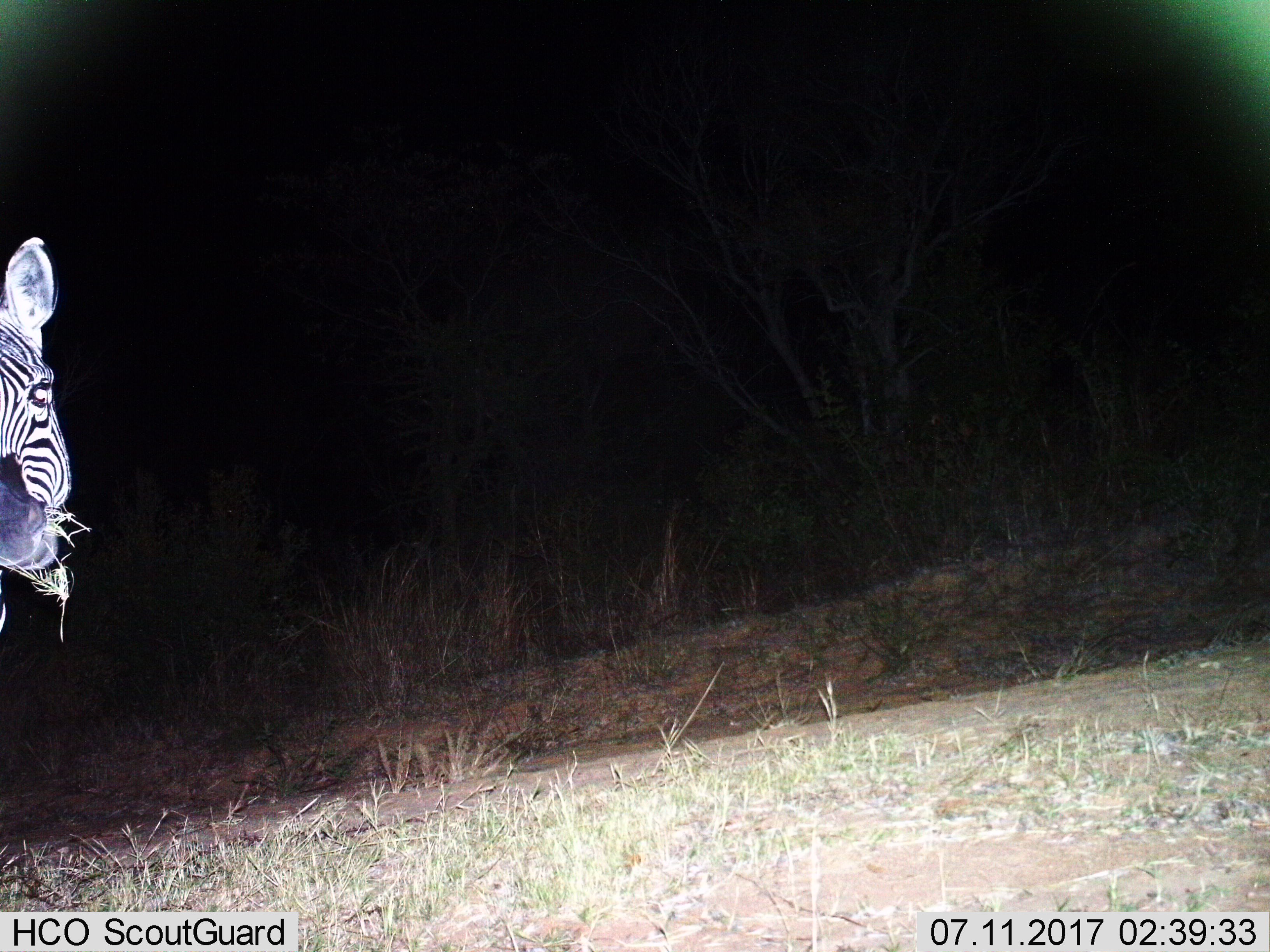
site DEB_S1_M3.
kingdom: Animalia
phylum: Chordata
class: Mammalia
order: Perissodactyla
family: Equidae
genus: Equus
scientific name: Equus quagga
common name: plains zebra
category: zebraplains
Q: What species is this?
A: Zebraplains (plains zebra) (Equus quagga).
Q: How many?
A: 1.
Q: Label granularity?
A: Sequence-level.